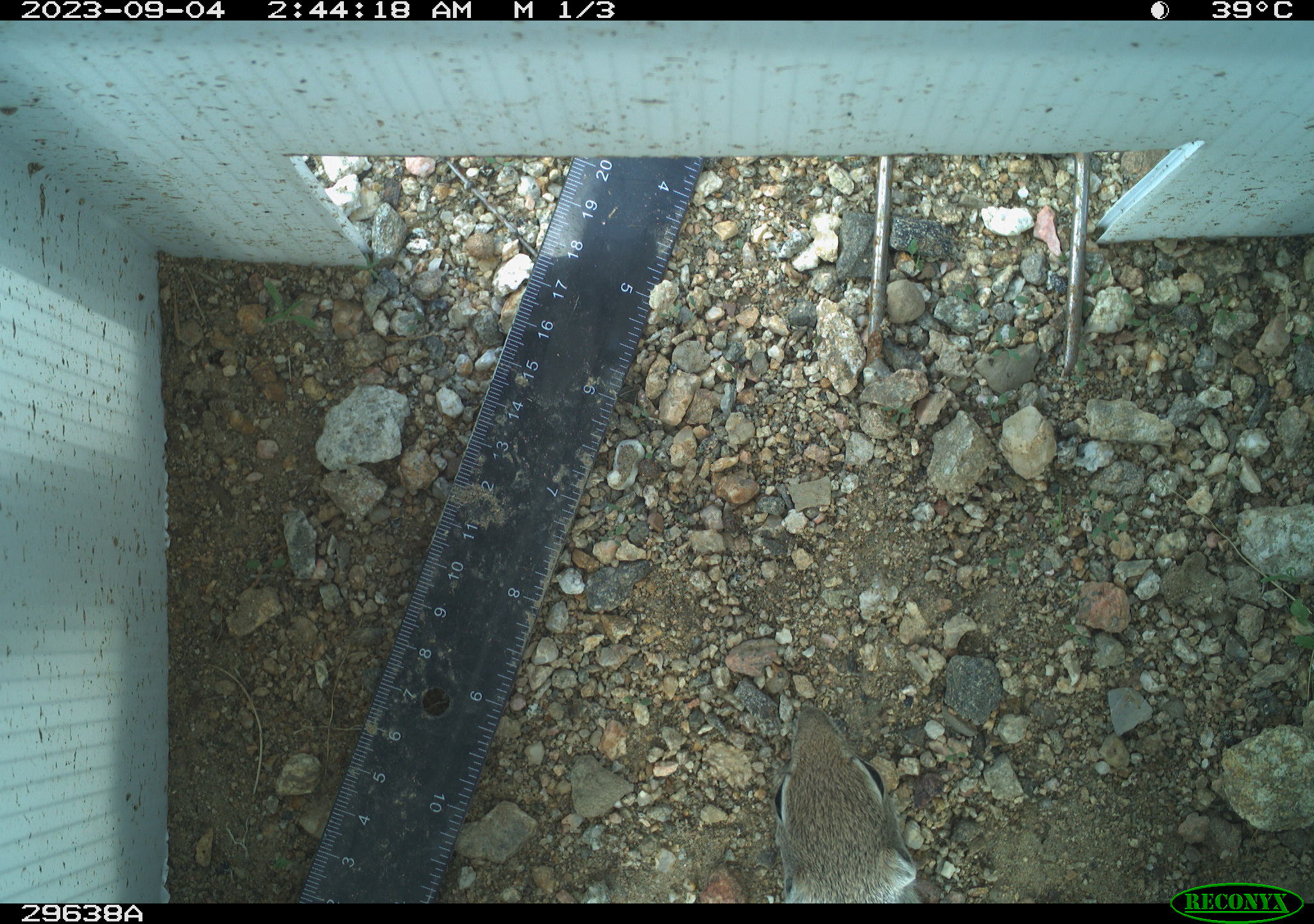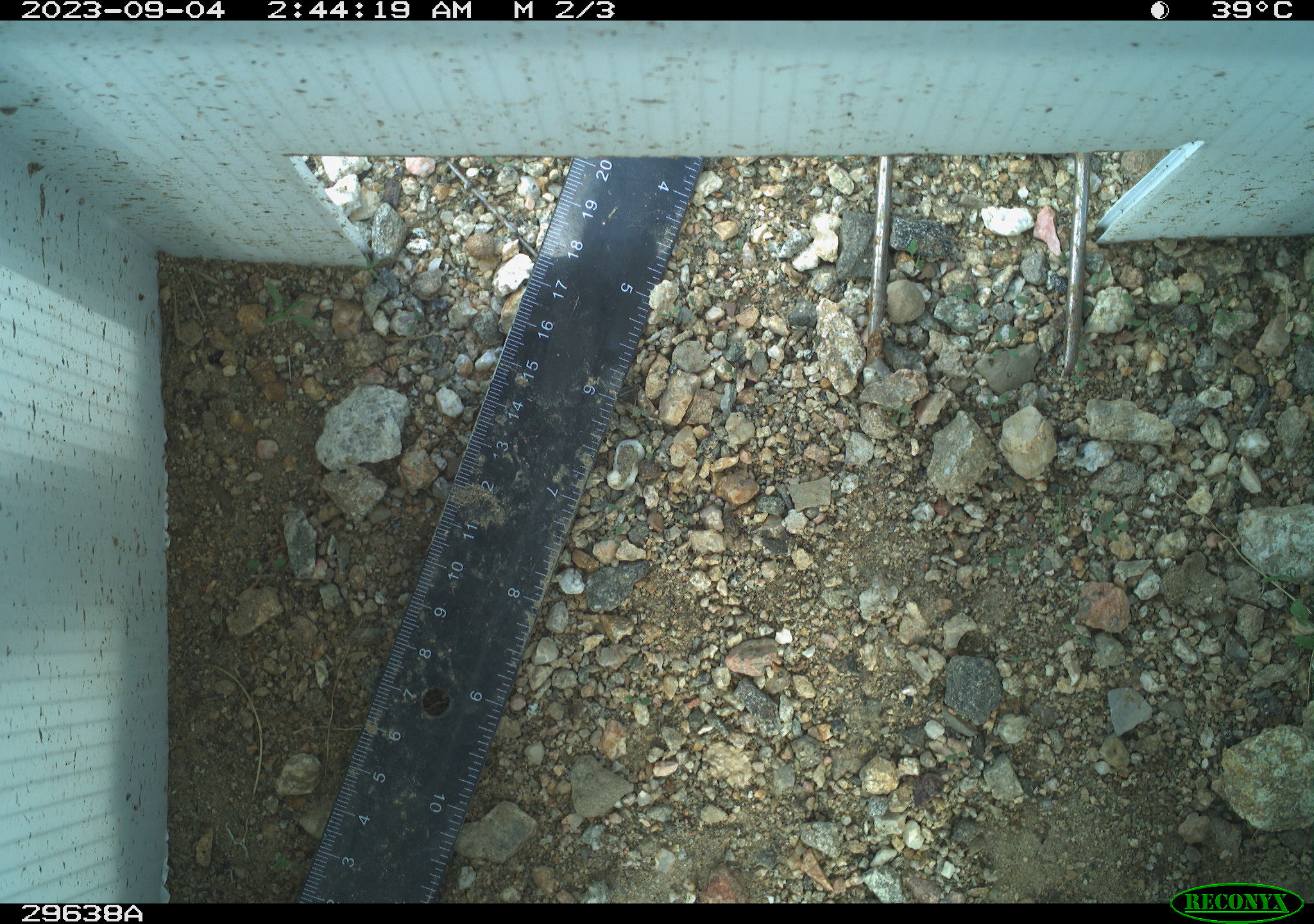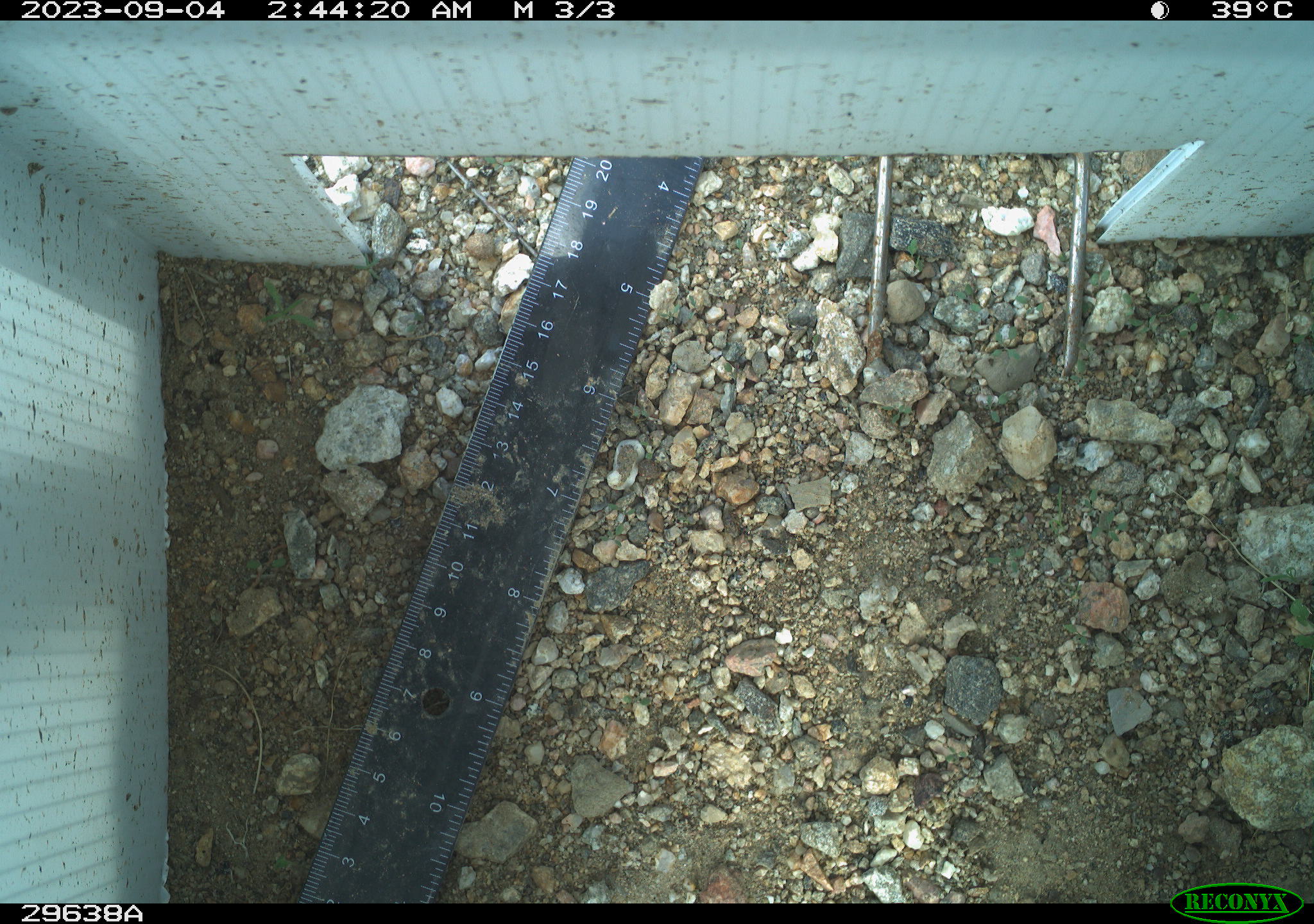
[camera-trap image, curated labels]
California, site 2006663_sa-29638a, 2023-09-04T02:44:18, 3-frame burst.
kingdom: Animalia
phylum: Chordata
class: Mammalia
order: Lagomorpha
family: Leporidae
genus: Lepus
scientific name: Lepus californicus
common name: black-tailed jackrabbit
Black-tailed jackrabbit (Lepus californicus).